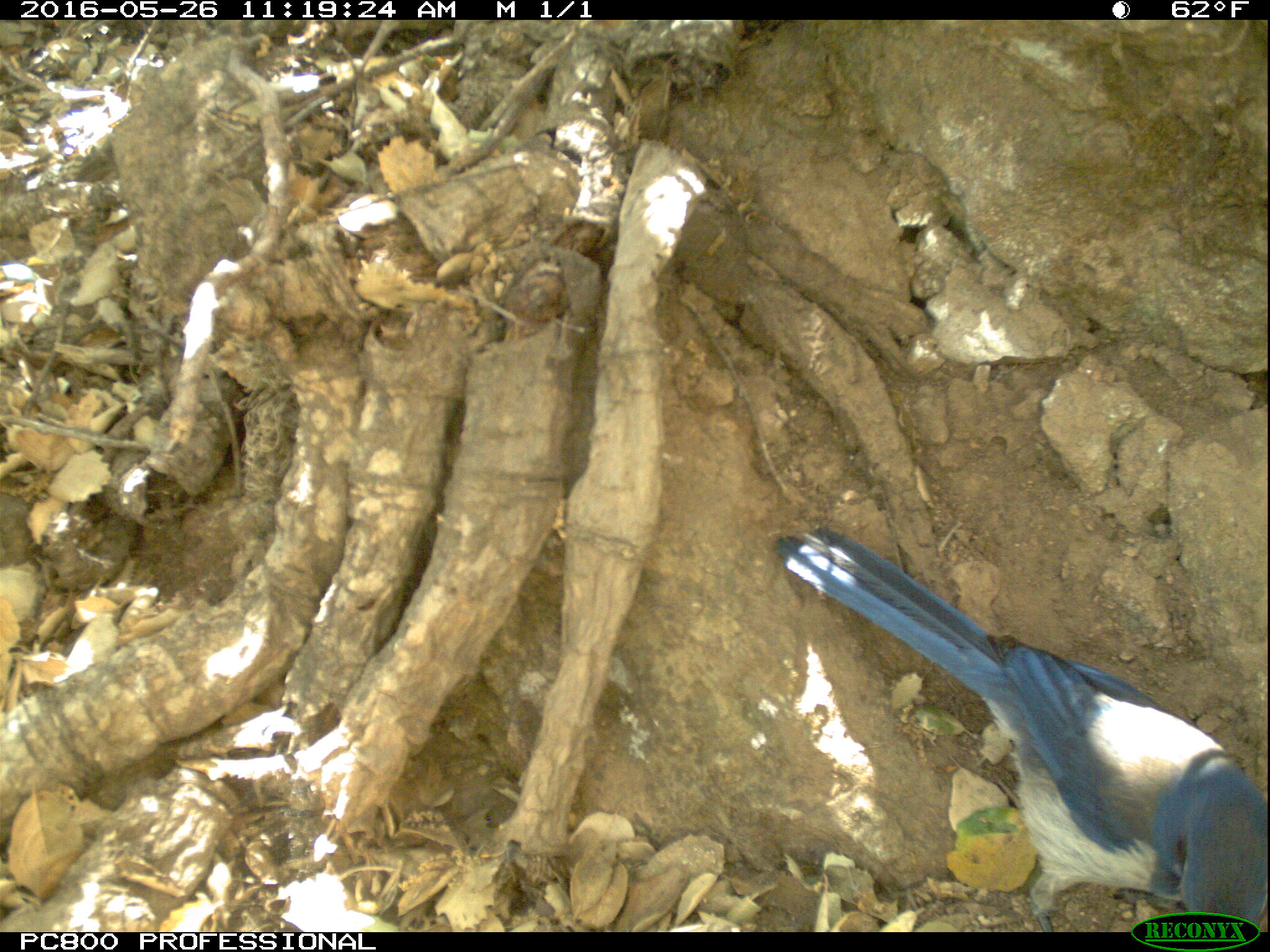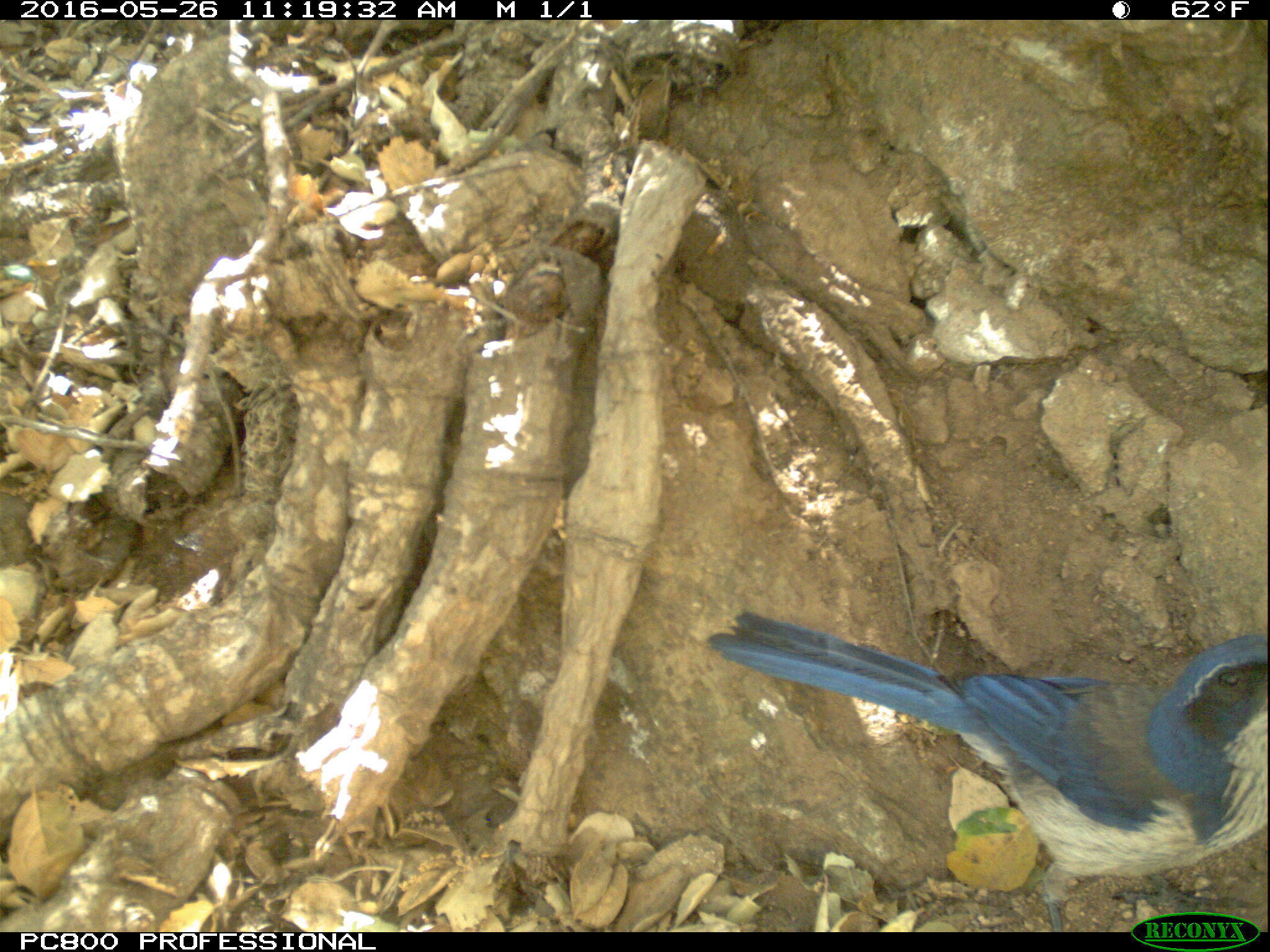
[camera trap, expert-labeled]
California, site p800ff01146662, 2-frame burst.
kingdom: Animalia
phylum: Chordata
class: Aves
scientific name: Aves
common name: bird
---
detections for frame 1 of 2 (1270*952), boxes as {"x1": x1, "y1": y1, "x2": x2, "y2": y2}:
bird: {"x1": 773, "y1": 519, "x2": 1269, "y2": 933}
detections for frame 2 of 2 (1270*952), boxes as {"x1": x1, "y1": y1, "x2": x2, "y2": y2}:
bird: {"x1": 704, "y1": 612, "x2": 1269, "y2": 933}